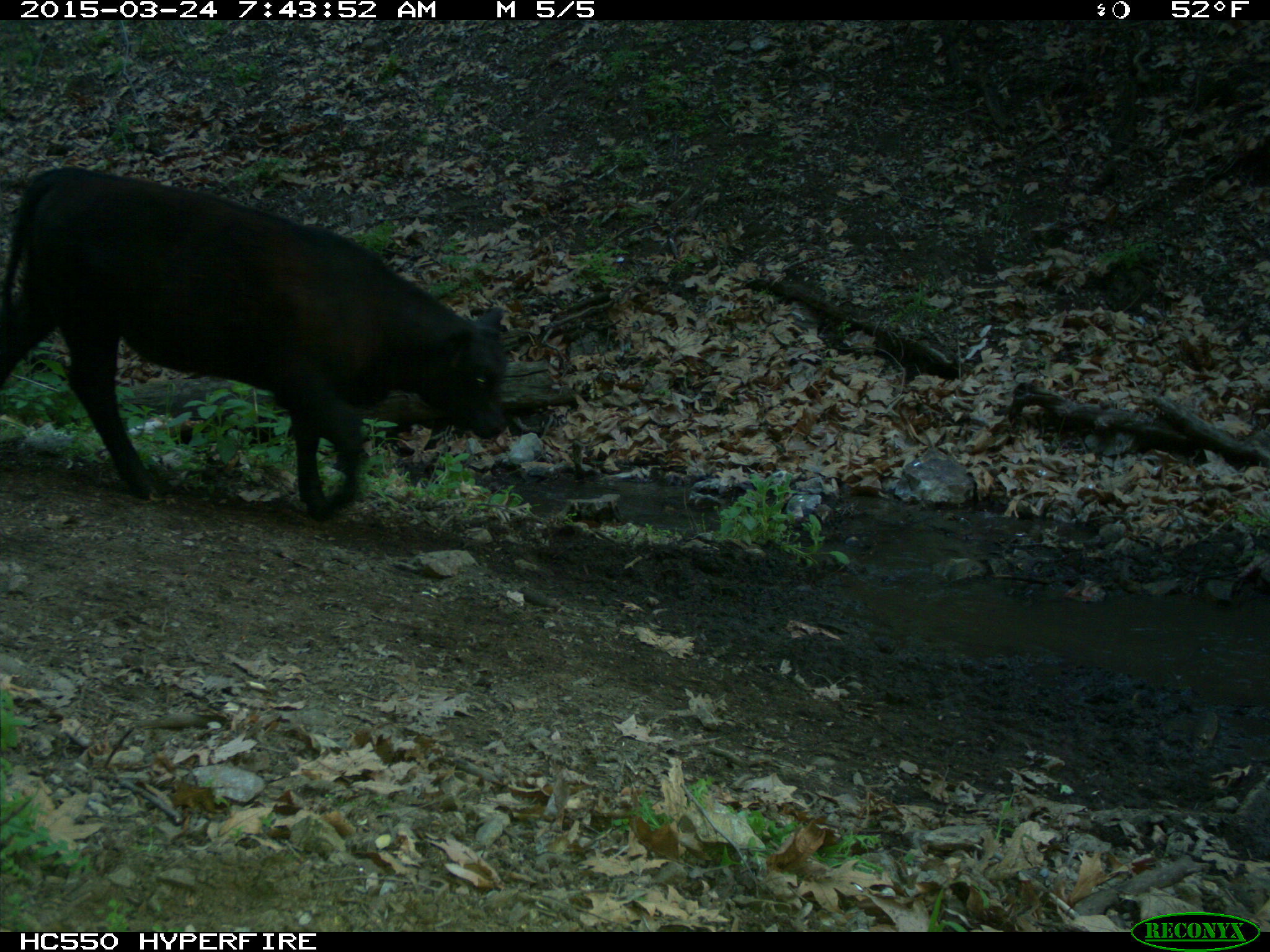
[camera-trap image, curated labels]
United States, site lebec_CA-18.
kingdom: Animalia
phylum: Chordata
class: Mammalia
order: Artiodactyla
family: Bovidae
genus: Bos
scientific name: Bos taurus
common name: domestic cow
Bos taurus (domestic cow).